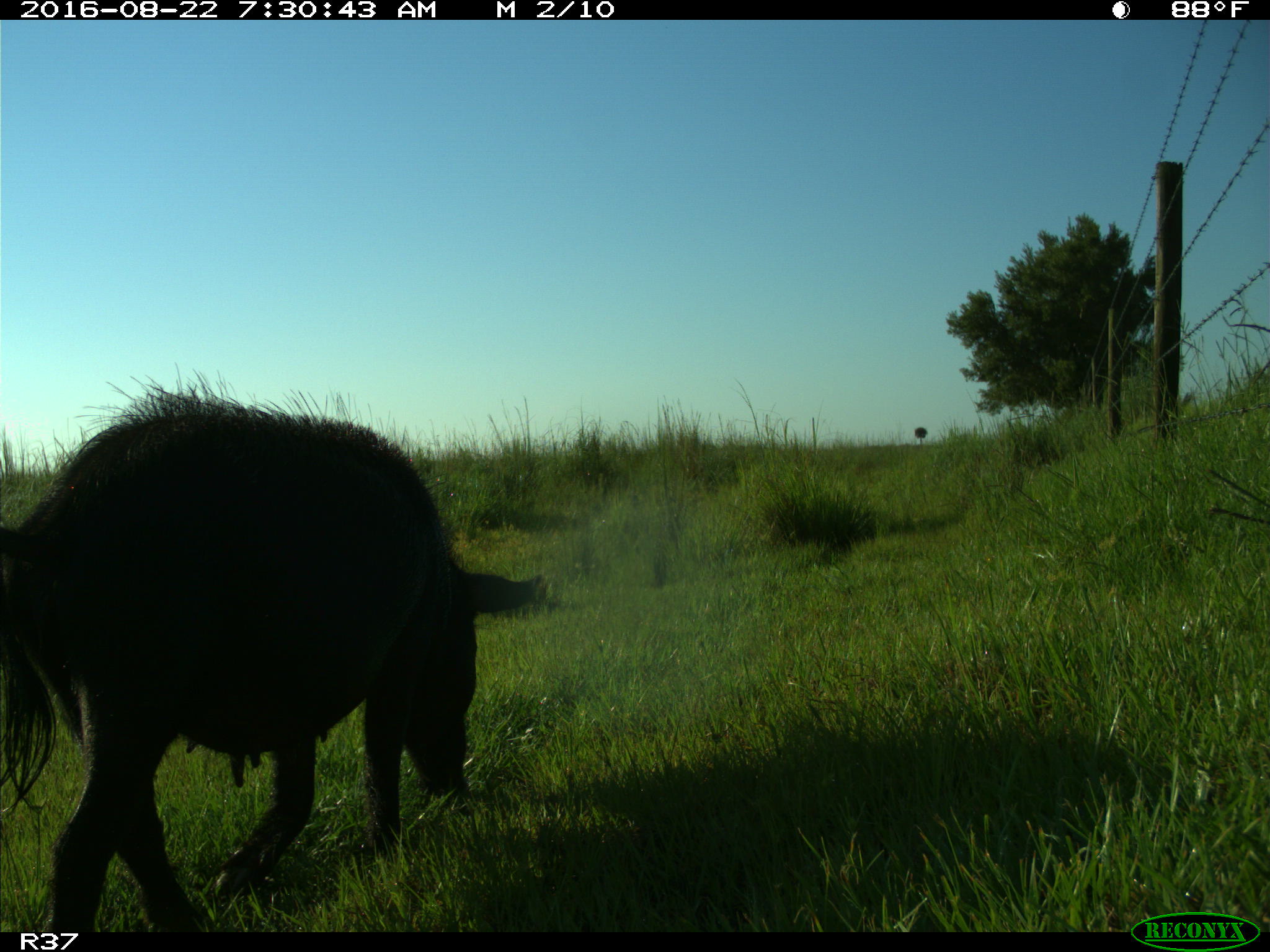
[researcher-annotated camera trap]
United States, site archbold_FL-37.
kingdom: Animalia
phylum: Chordata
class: Mammalia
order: Artiodactyla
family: Suidae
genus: Sus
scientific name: Sus scrofa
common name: wild boar